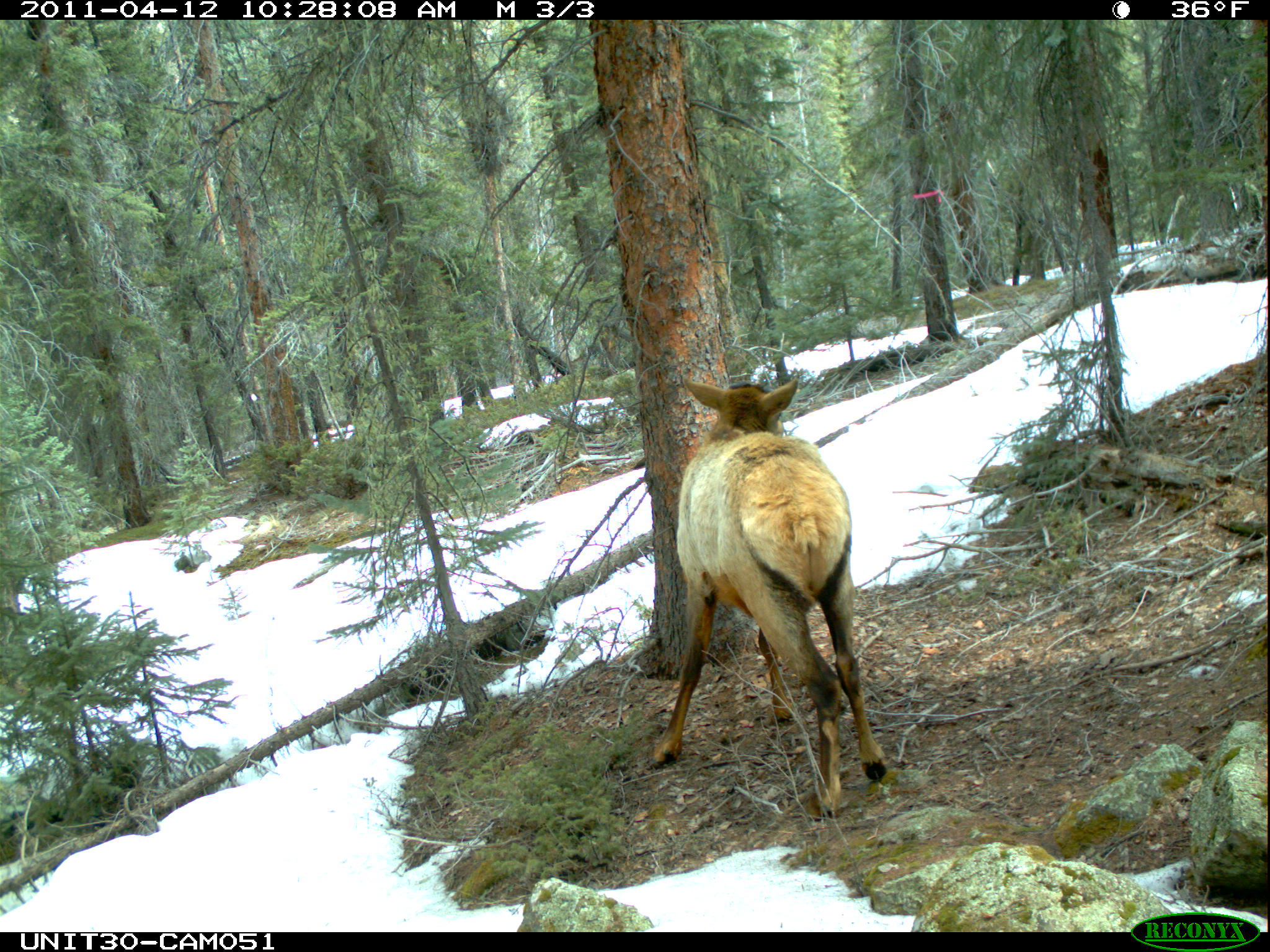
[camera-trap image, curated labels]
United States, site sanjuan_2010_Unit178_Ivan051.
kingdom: Animalia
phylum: Chordata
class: Mammalia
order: Artiodactyla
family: Cervidae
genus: Cervus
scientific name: Cervus elaphus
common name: red deer